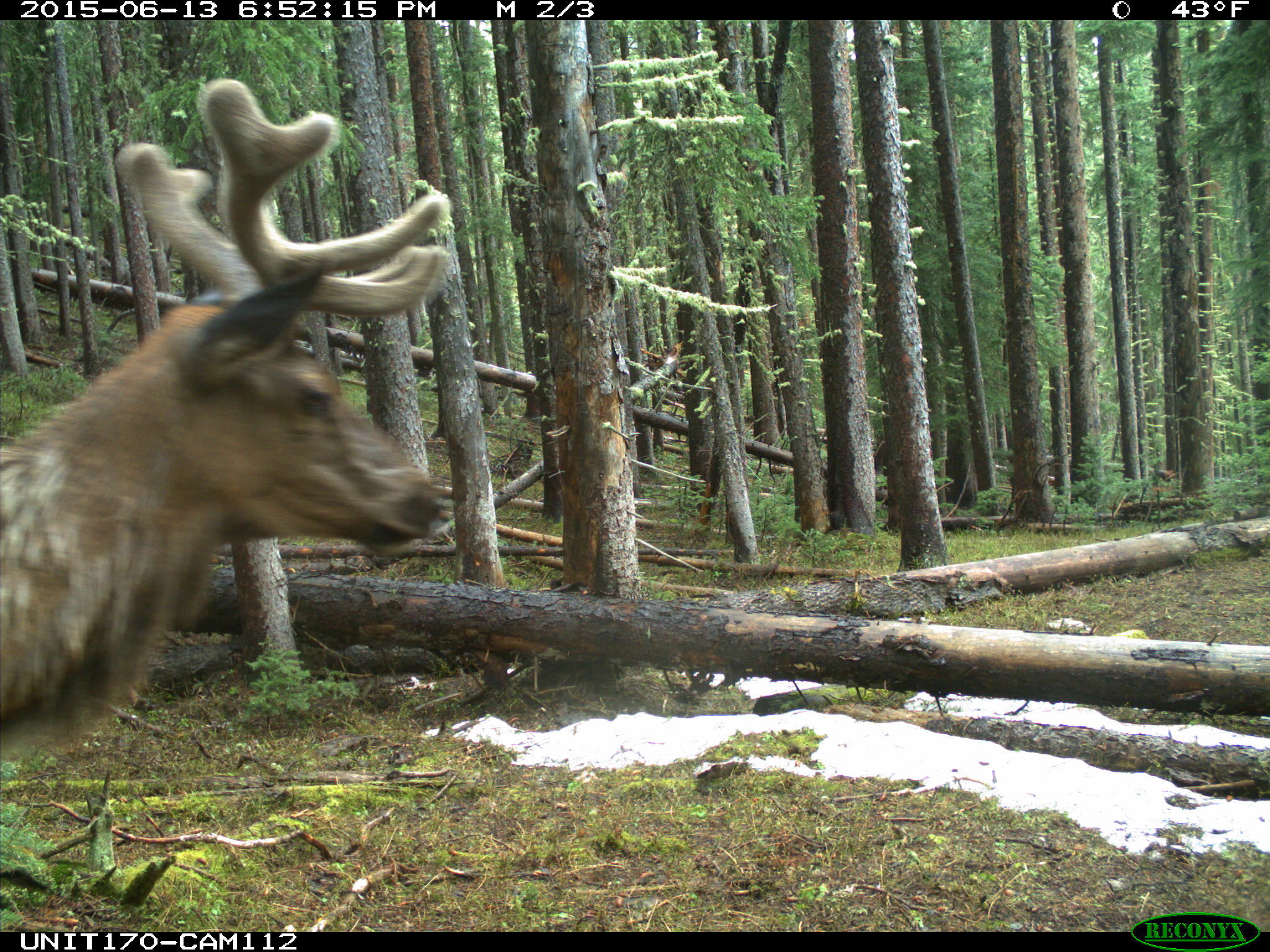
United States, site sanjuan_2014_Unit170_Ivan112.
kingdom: Animalia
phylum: Chordata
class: Mammalia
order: Artiodactyla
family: Cervidae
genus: Cervus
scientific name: Cervus elaphus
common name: red deer